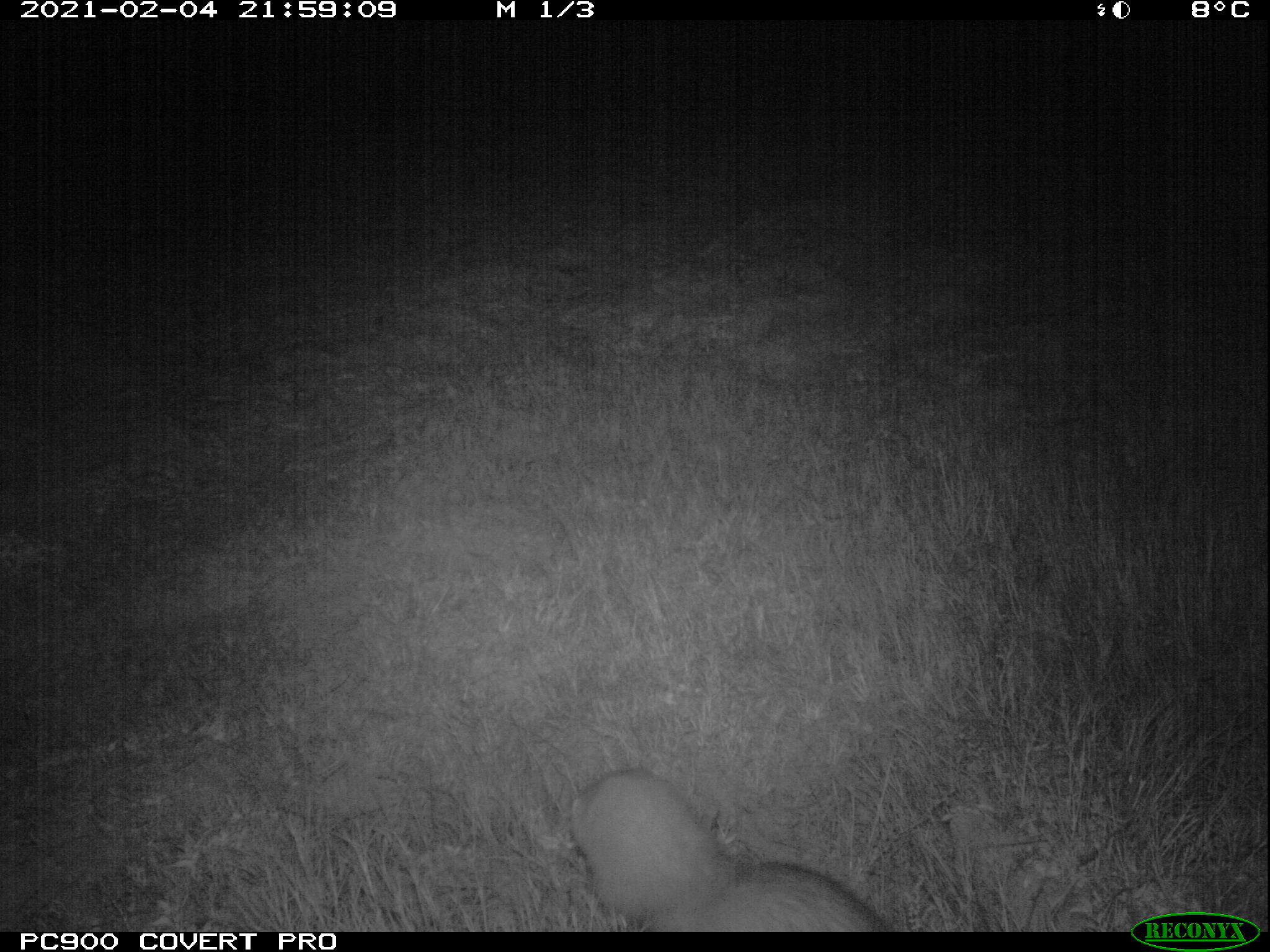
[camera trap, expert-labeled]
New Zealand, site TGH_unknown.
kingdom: Animalia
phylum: Chordata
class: Mammalia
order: Carnivora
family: Mustelidae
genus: Mustela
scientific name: Mustela furo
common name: ferret